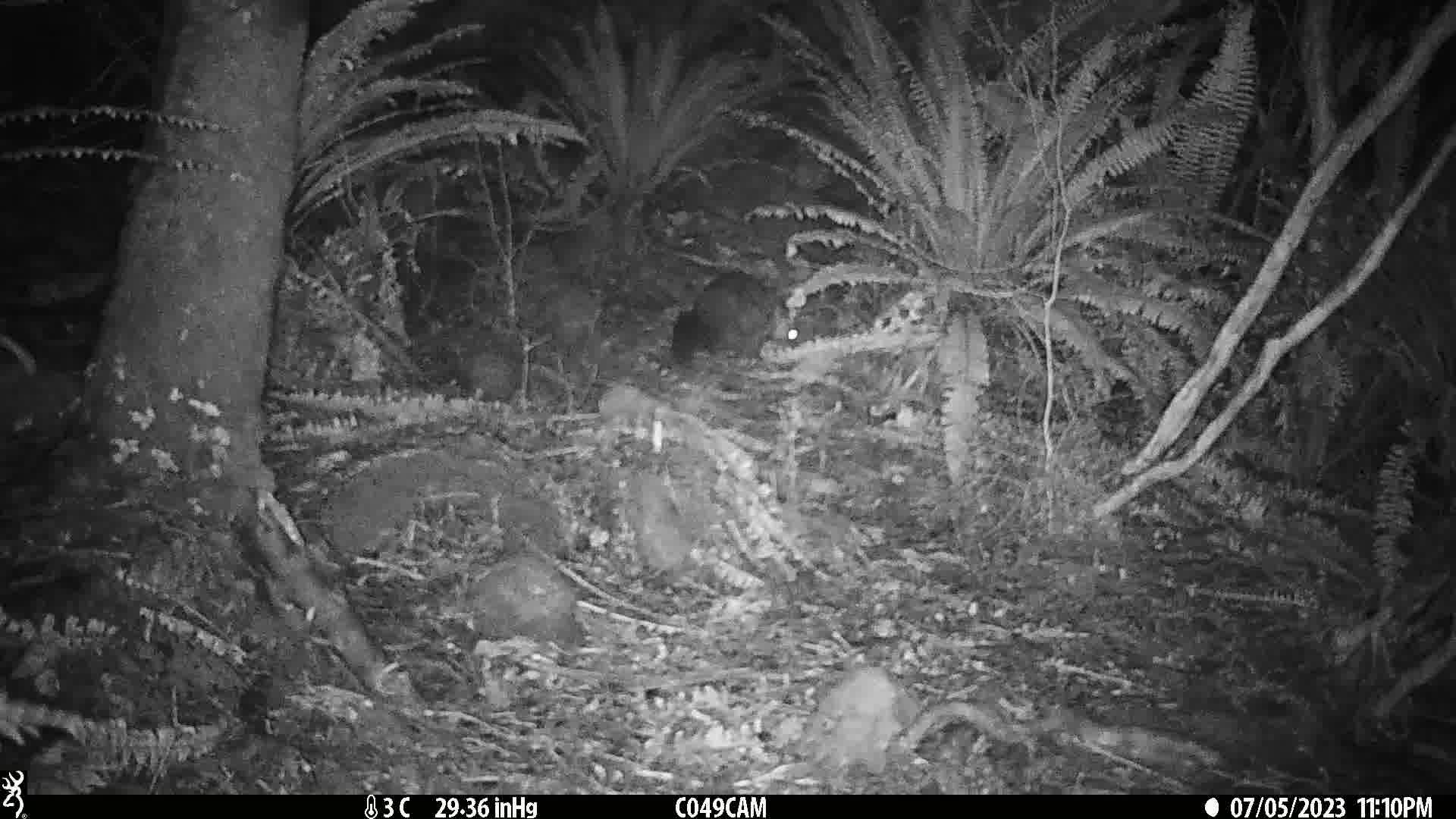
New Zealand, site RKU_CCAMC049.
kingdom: Animalia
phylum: Chordata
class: Mammalia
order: Diprotodontia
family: Phalangeridae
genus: Trichosurus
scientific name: Trichosurus vulpecula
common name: common brushtail possum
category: possum